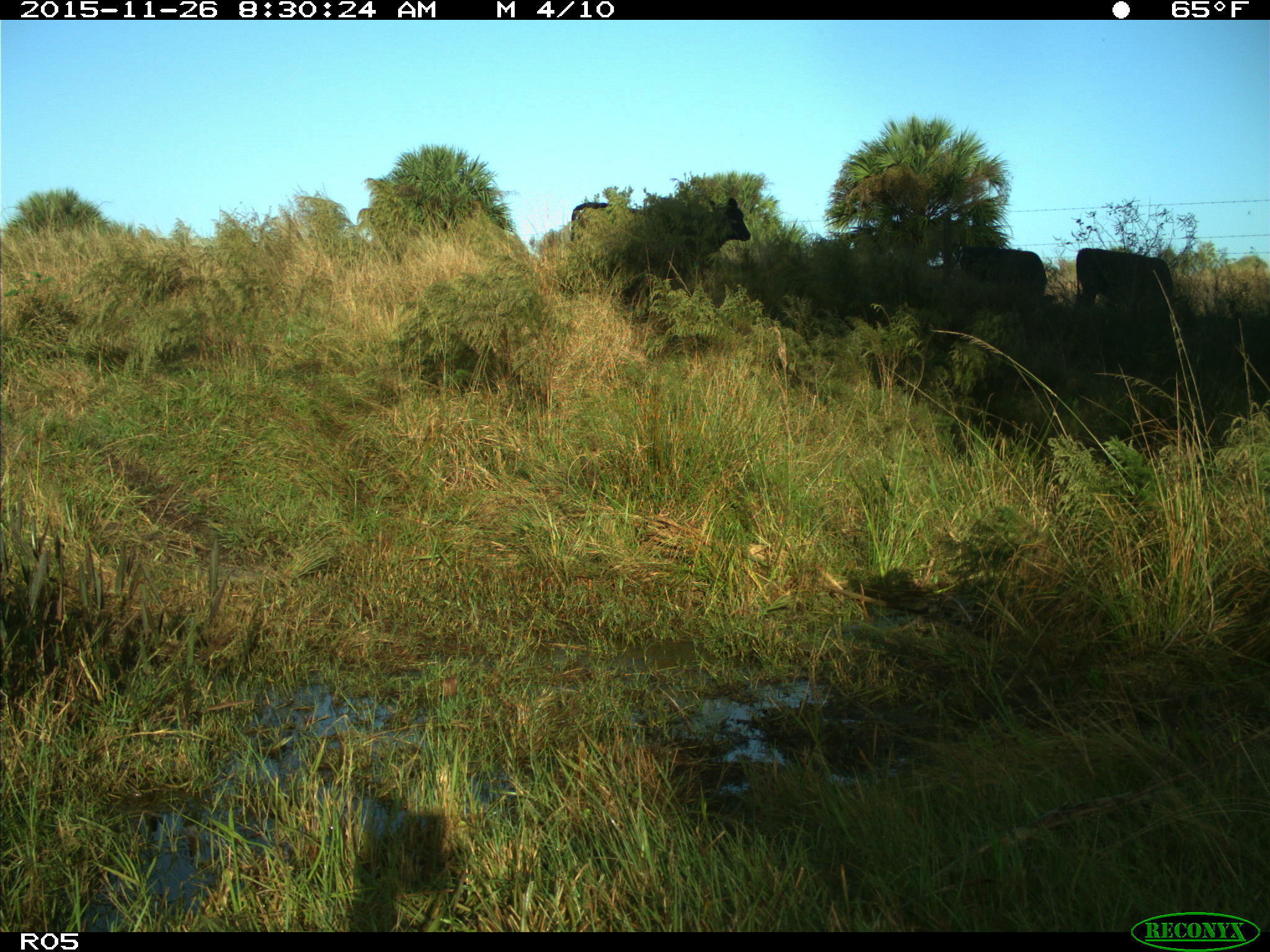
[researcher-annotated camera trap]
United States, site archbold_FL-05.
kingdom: Animalia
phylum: Chordata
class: Mammalia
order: Artiodactyla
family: Bovidae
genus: Bos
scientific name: Bos taurus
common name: domestic cow